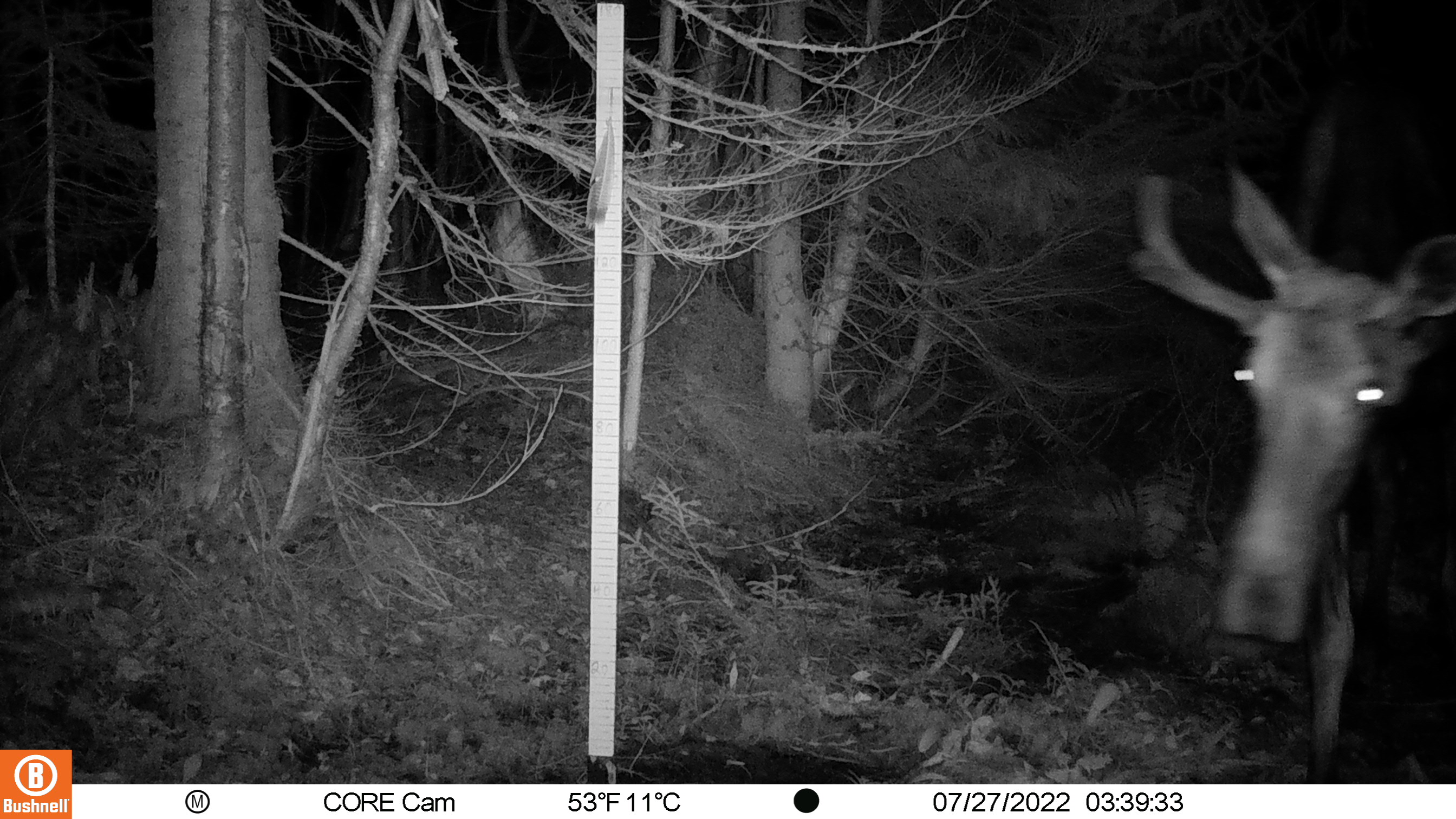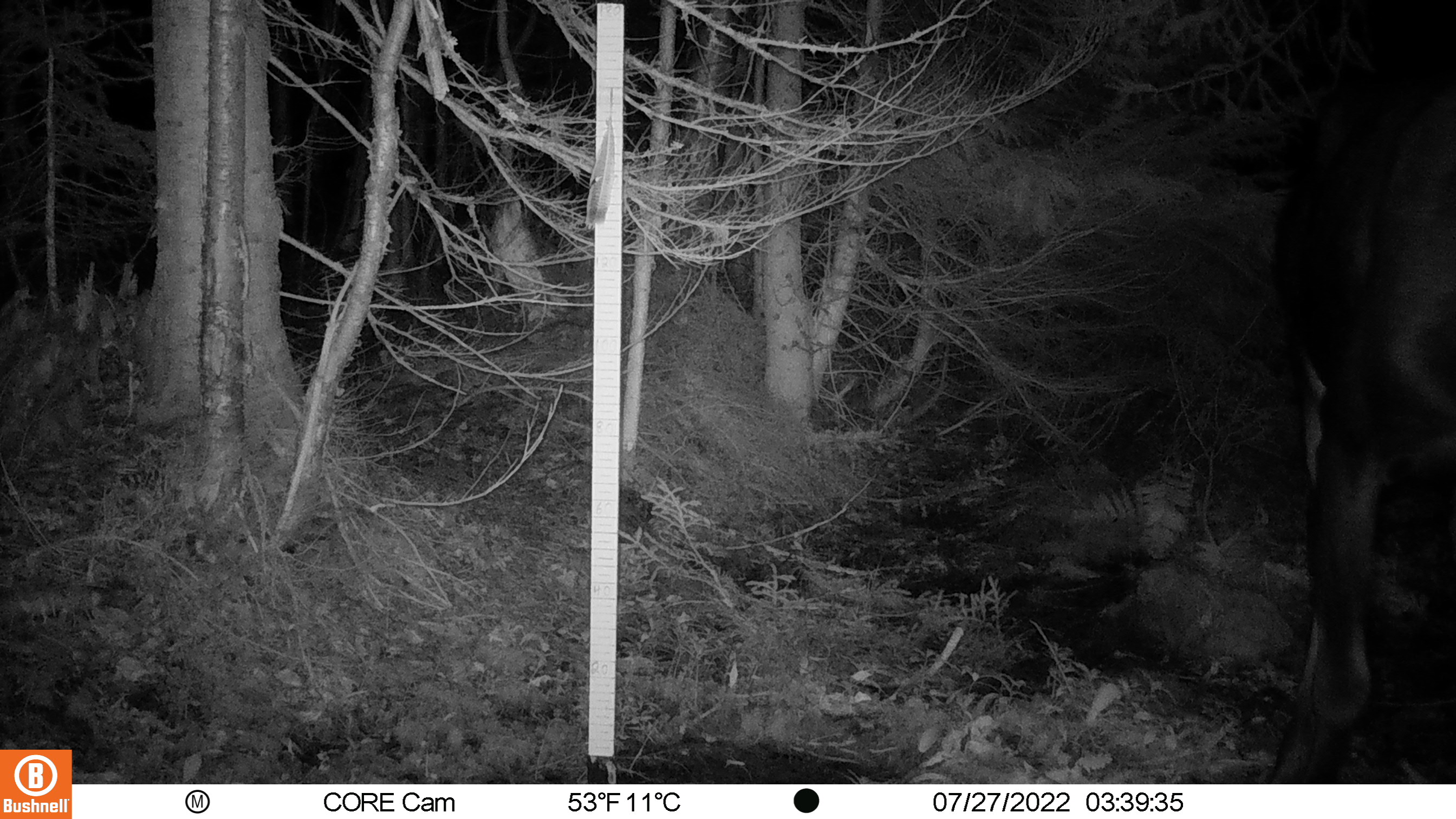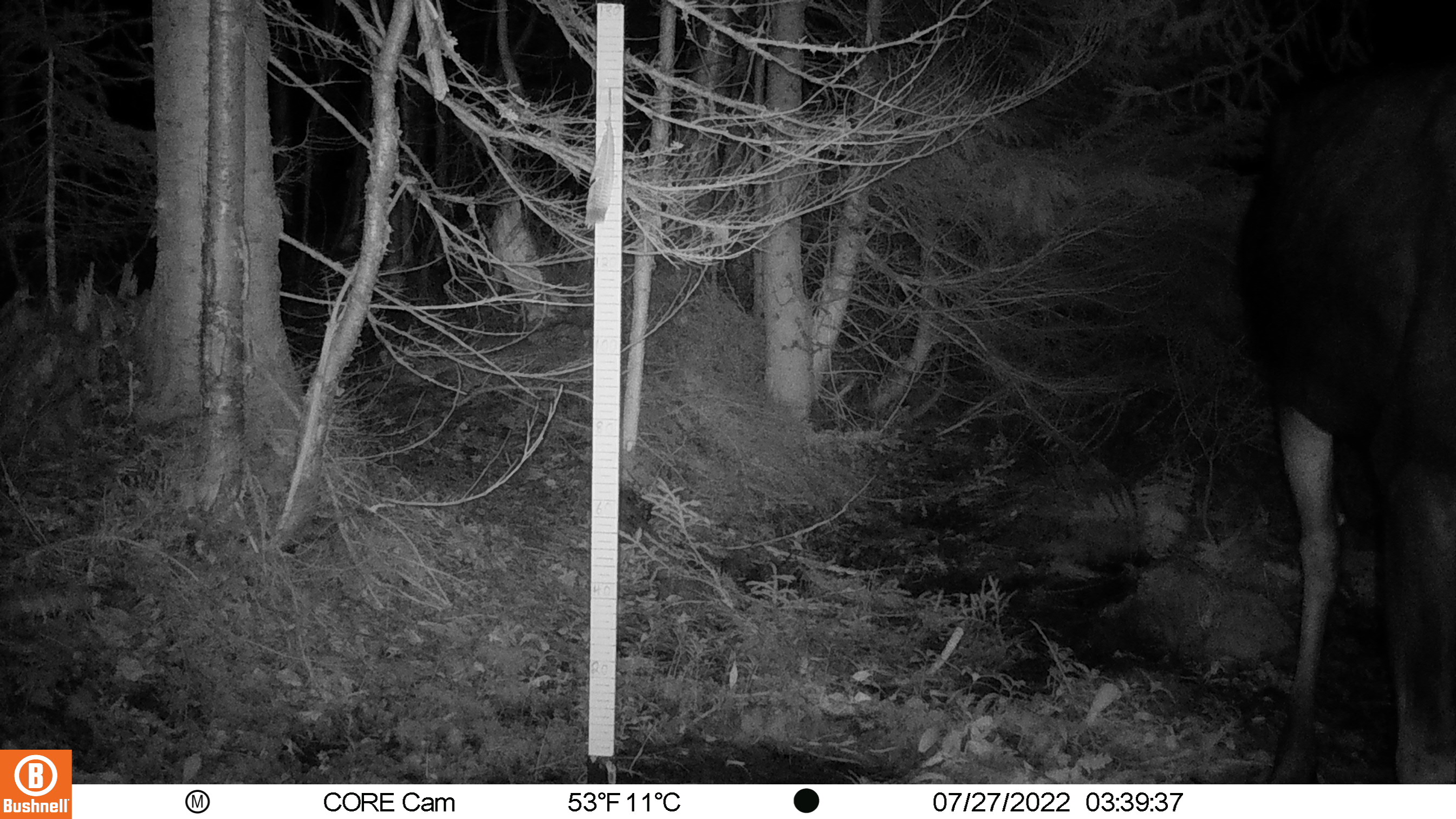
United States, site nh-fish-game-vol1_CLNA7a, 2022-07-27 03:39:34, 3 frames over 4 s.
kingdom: Animalia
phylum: Chordata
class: Mammalia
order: Artiodactyla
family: Cervidae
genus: Alces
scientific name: Alces alces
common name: moose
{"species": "moose (Alces alces)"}